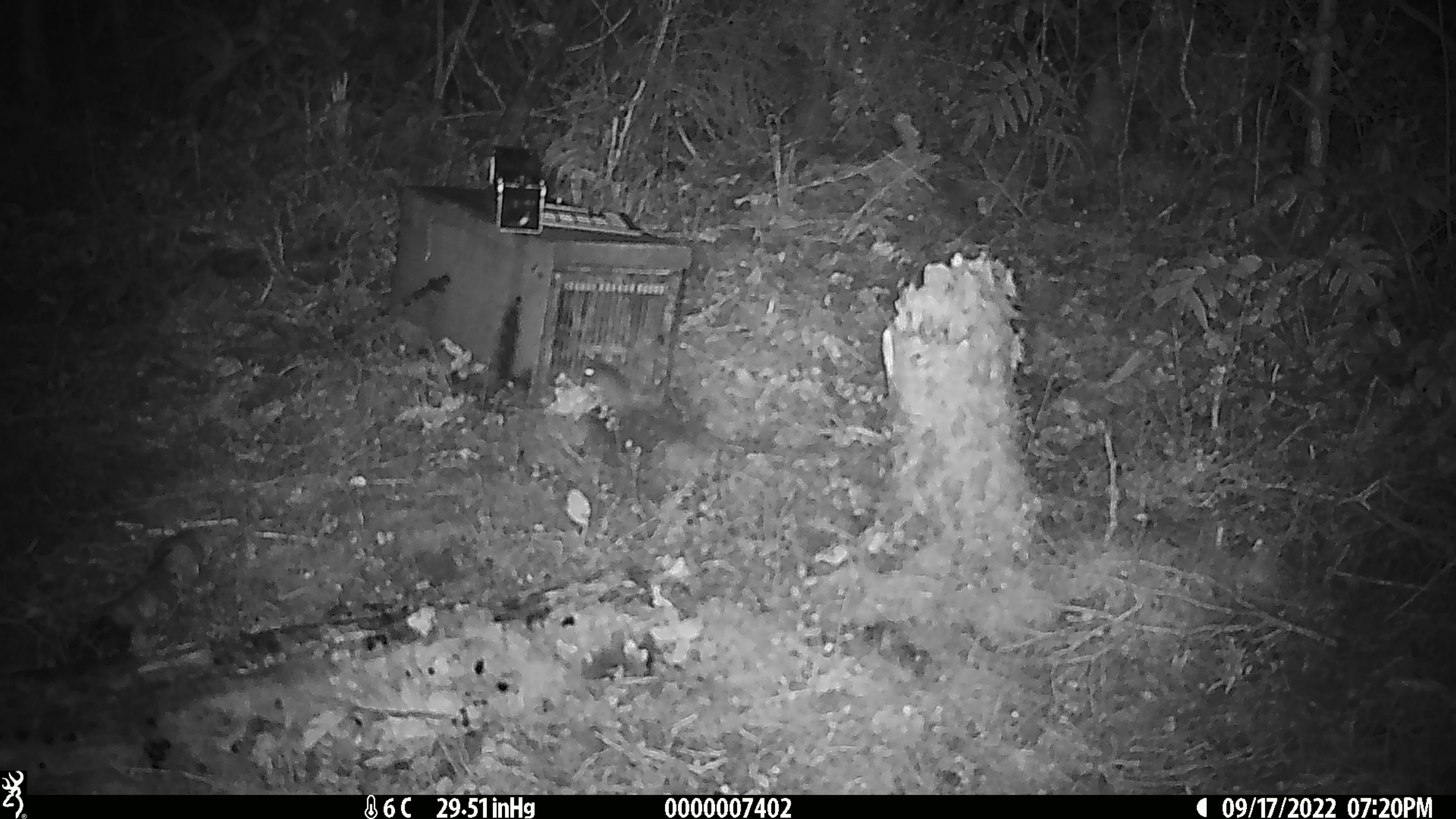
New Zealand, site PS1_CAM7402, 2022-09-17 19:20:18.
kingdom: Animalia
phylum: Chordata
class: Mammalia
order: Rodentia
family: Muridae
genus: Mus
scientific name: Mus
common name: mouse